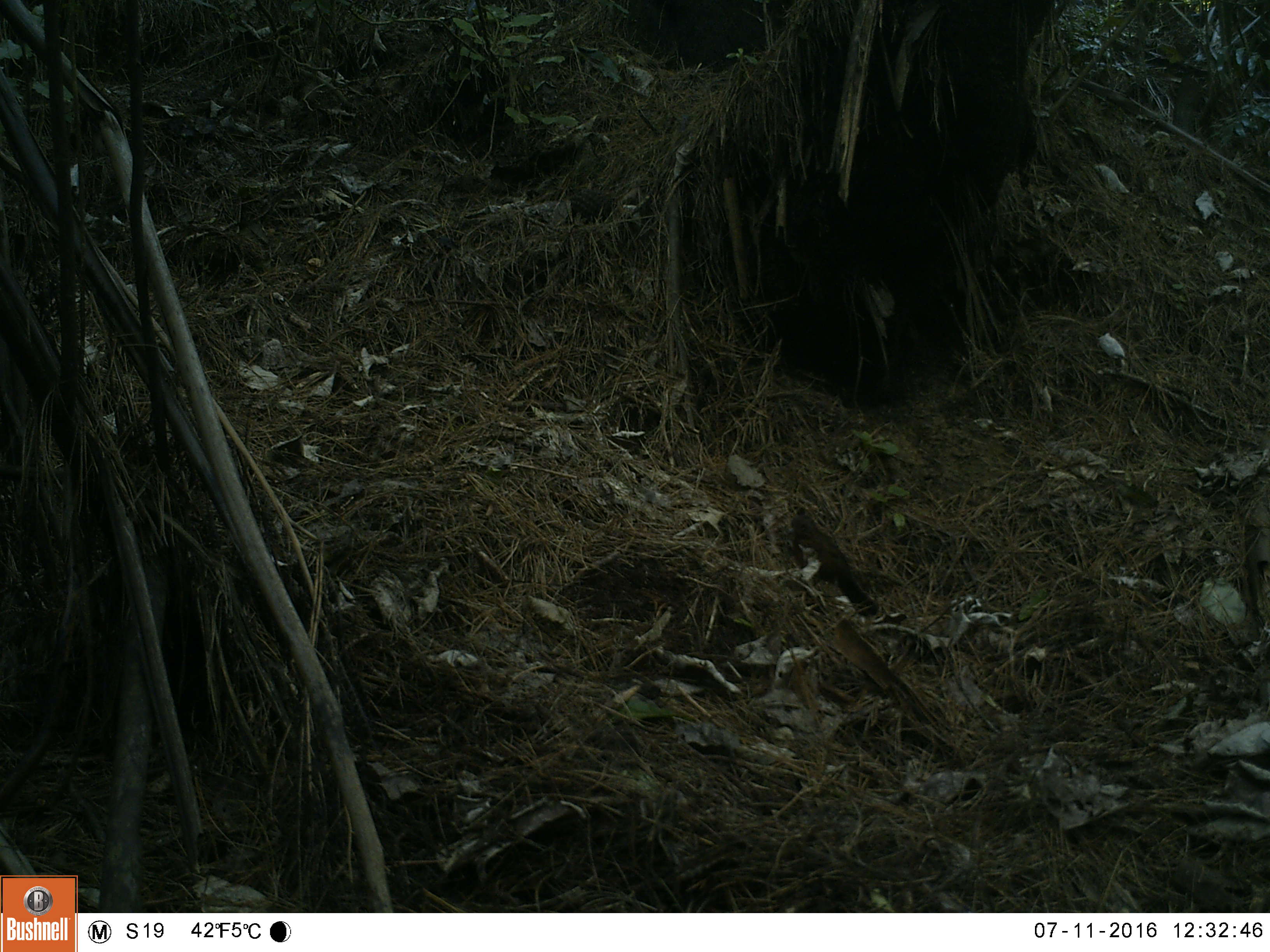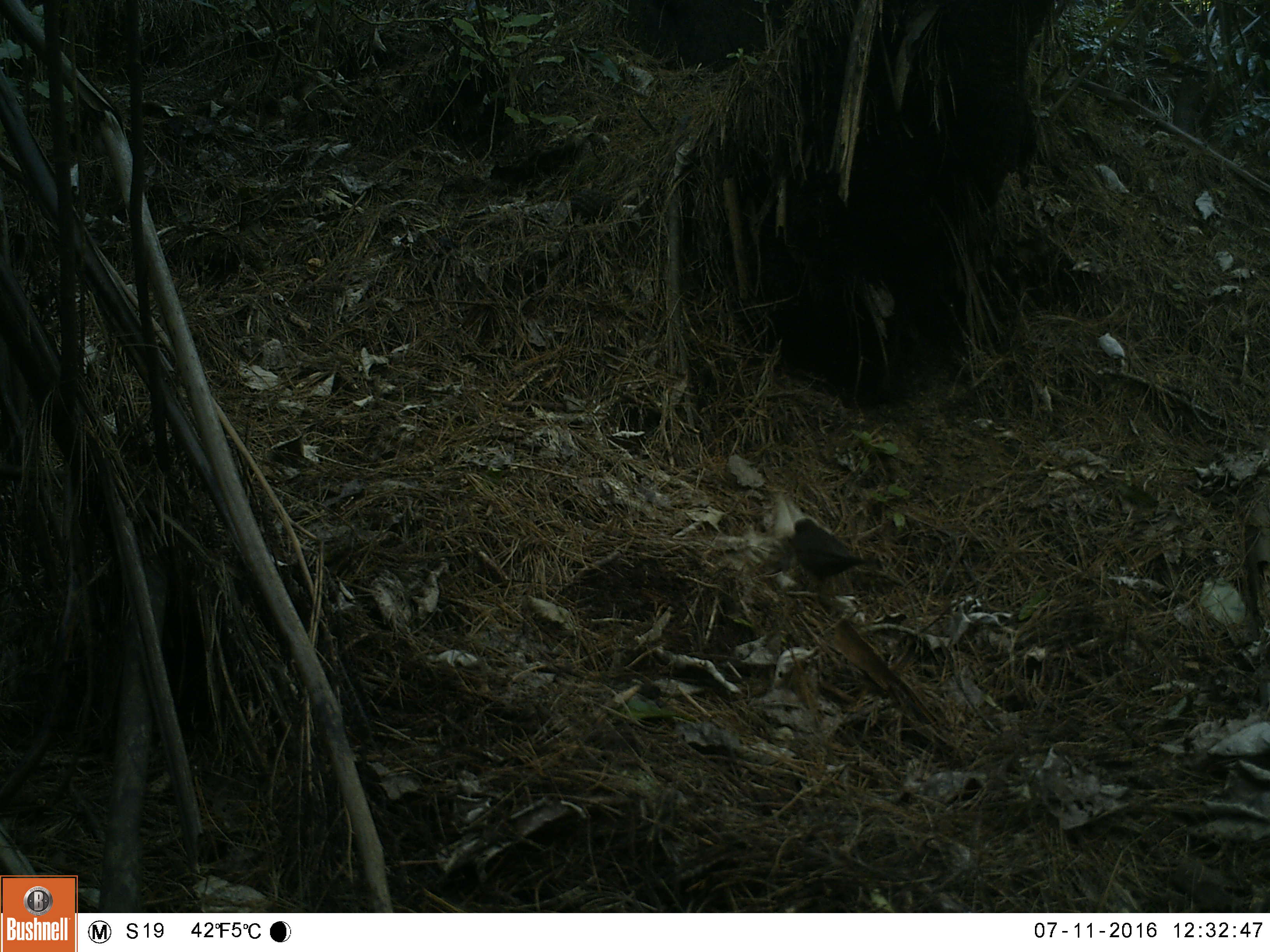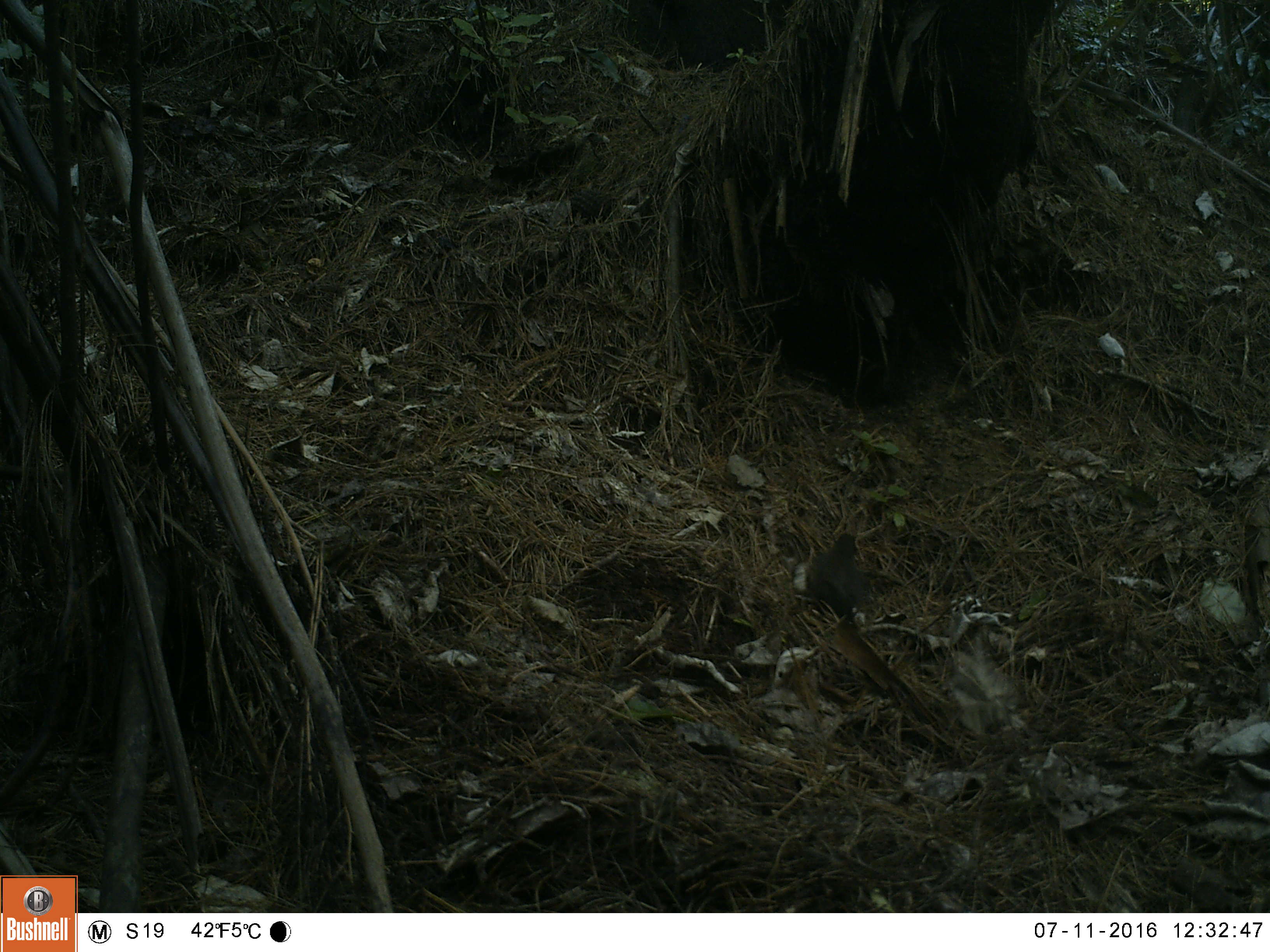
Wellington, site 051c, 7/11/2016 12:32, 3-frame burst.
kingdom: Animalia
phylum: Chordata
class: Aves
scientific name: Aves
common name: bird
Bird (Aves).